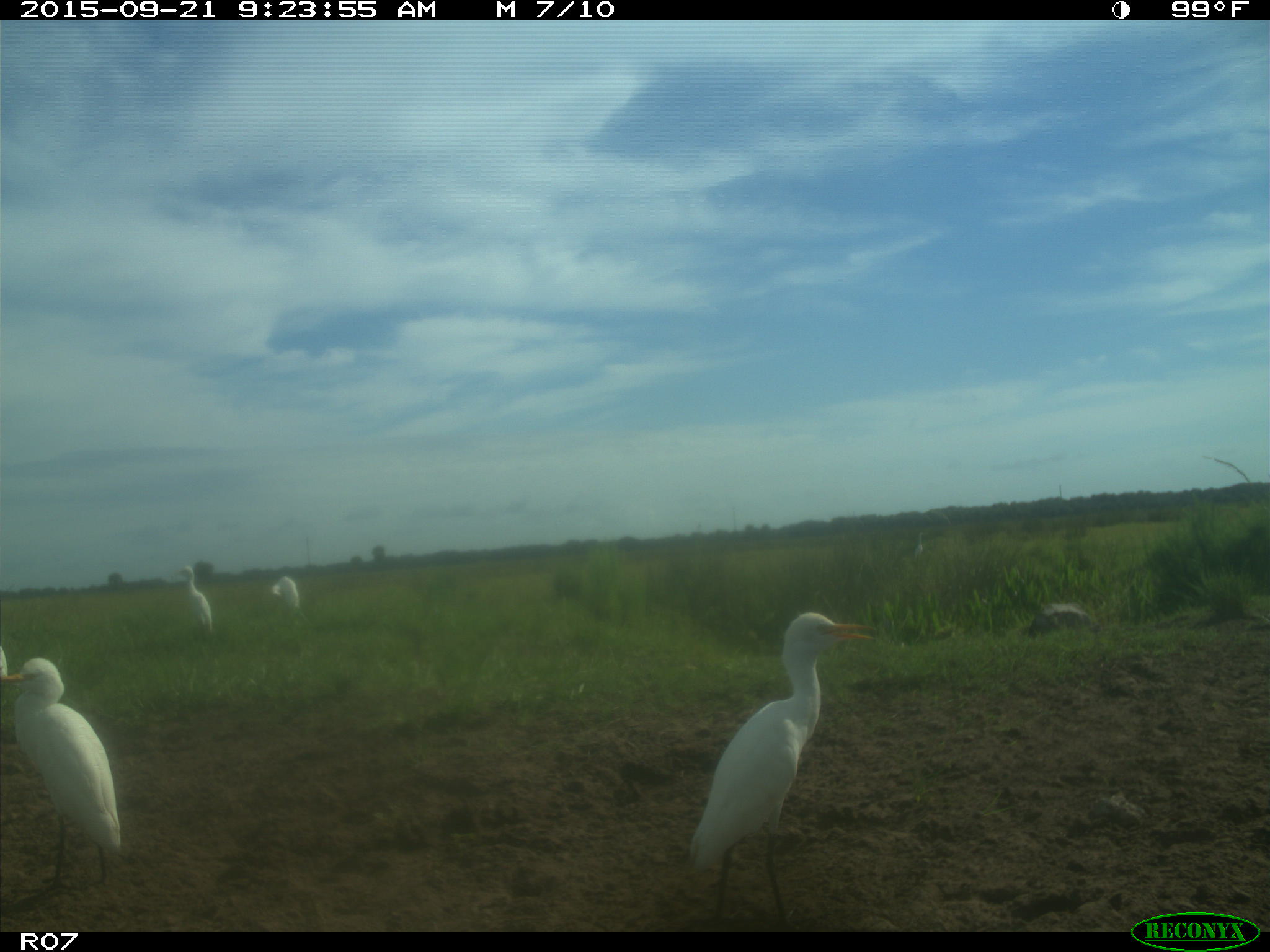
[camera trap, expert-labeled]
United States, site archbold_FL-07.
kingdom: Animalia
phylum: Chordata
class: Aves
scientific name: Aves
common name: birds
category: unidentified bird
Unidentified bird (birds) (Aves).